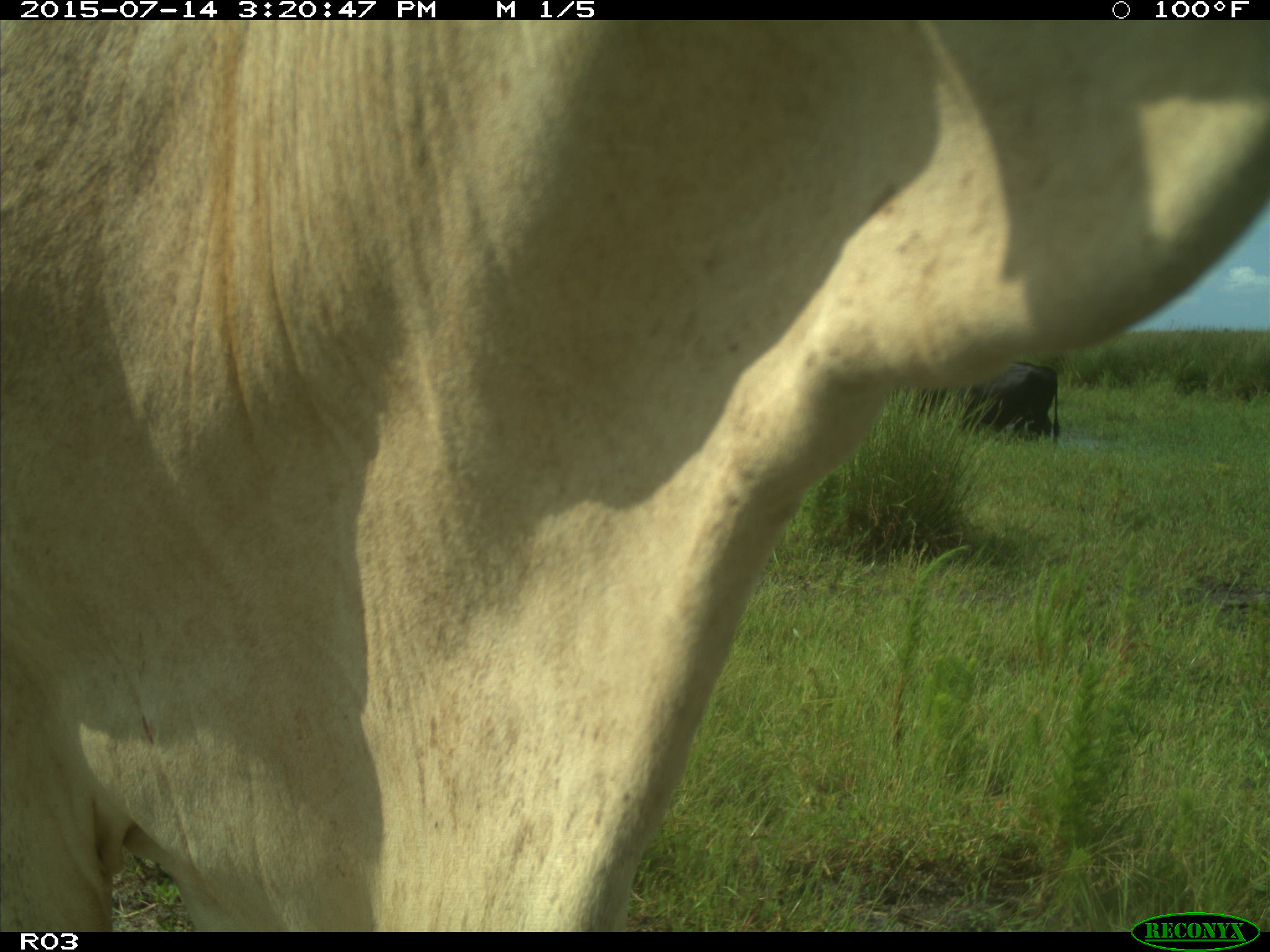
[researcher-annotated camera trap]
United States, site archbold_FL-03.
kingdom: Animalia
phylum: Chordata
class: Mammalia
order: Artiodactyla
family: Bovidae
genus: Bos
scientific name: Bos taurus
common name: domestic cow